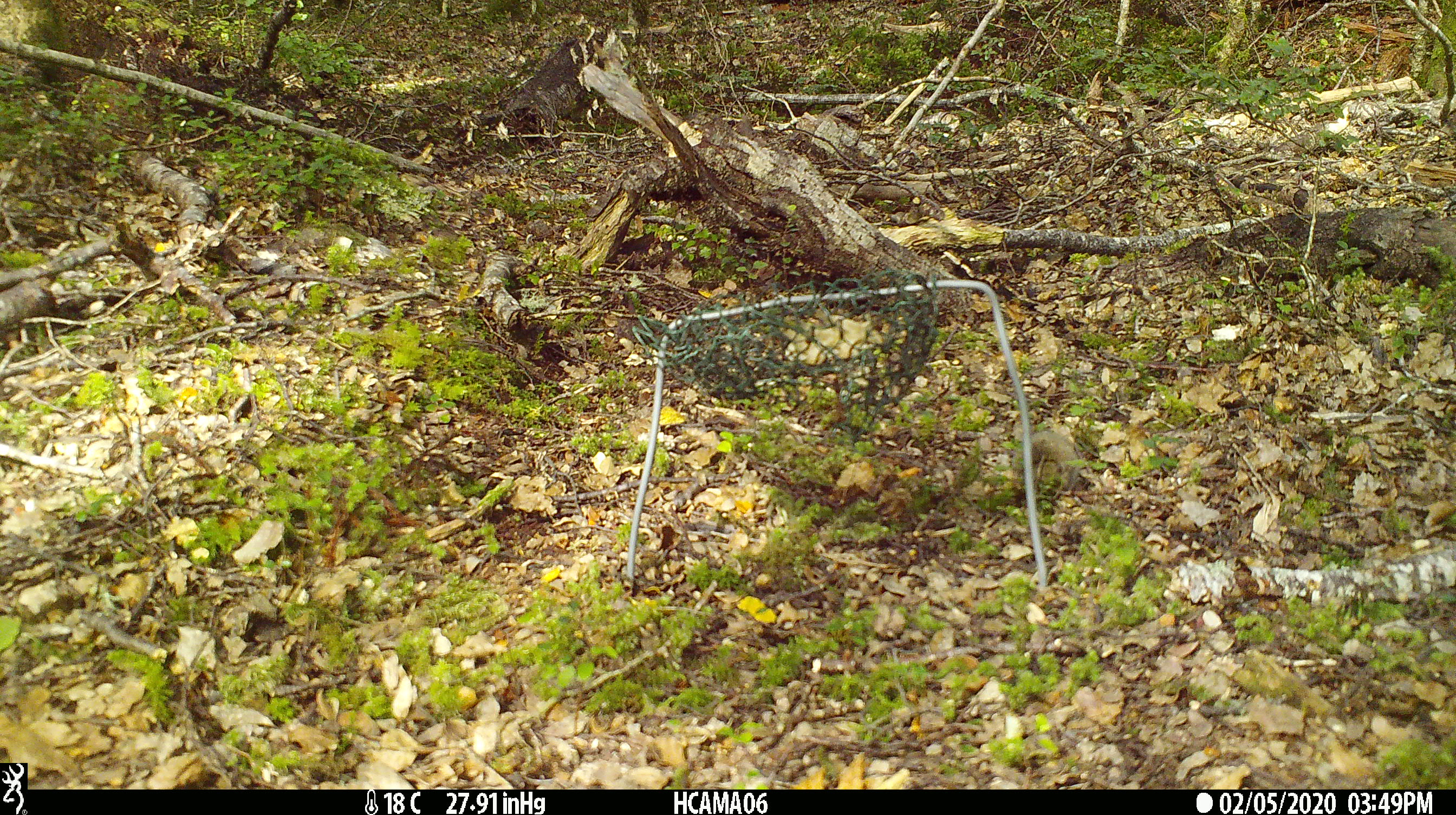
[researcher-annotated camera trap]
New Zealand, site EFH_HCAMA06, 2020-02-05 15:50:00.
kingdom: Animalia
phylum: Chordata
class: Mammalia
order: Rodentia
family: Muridae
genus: Mus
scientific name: Mus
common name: mouse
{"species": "mouse (Mus)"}